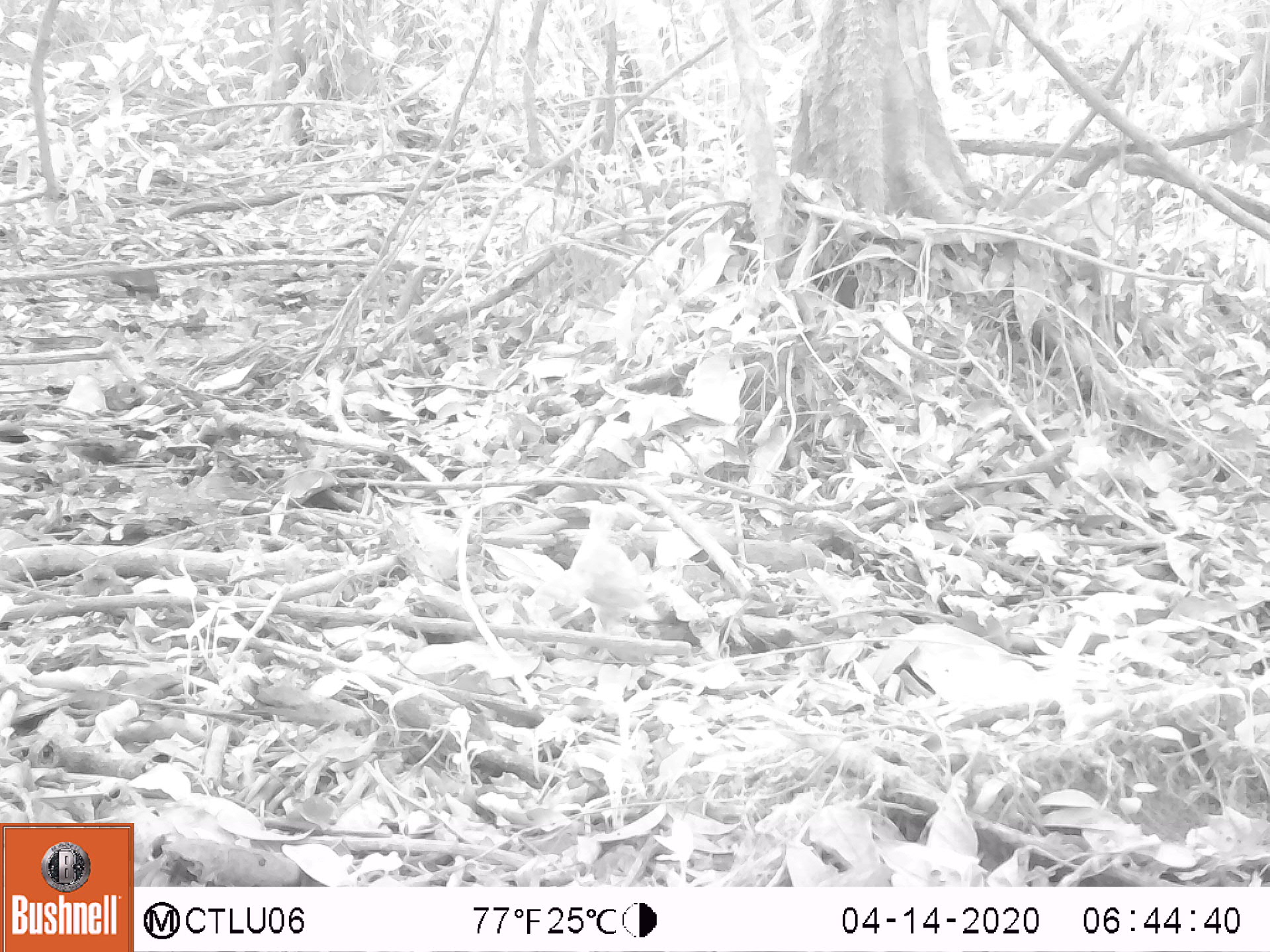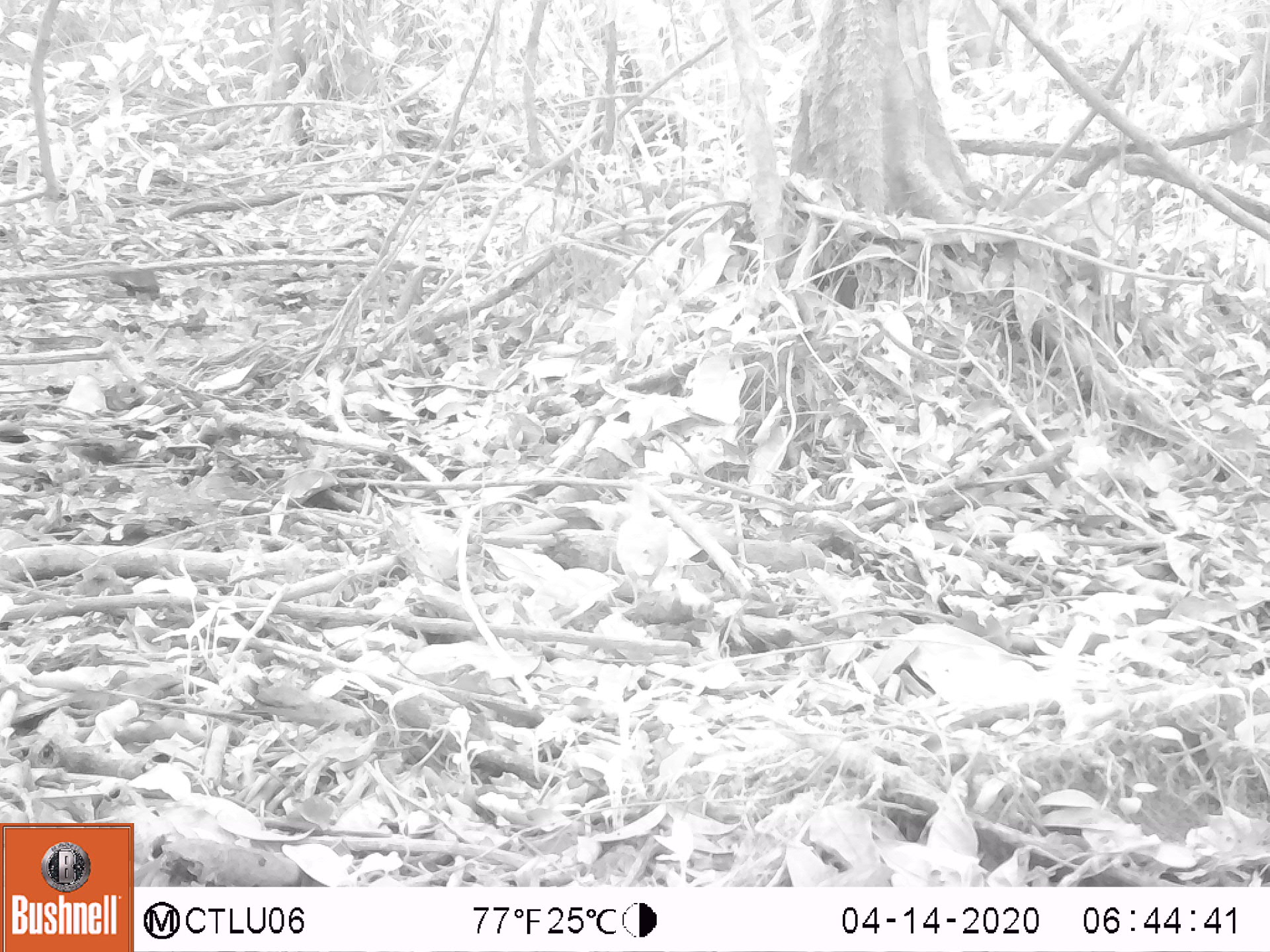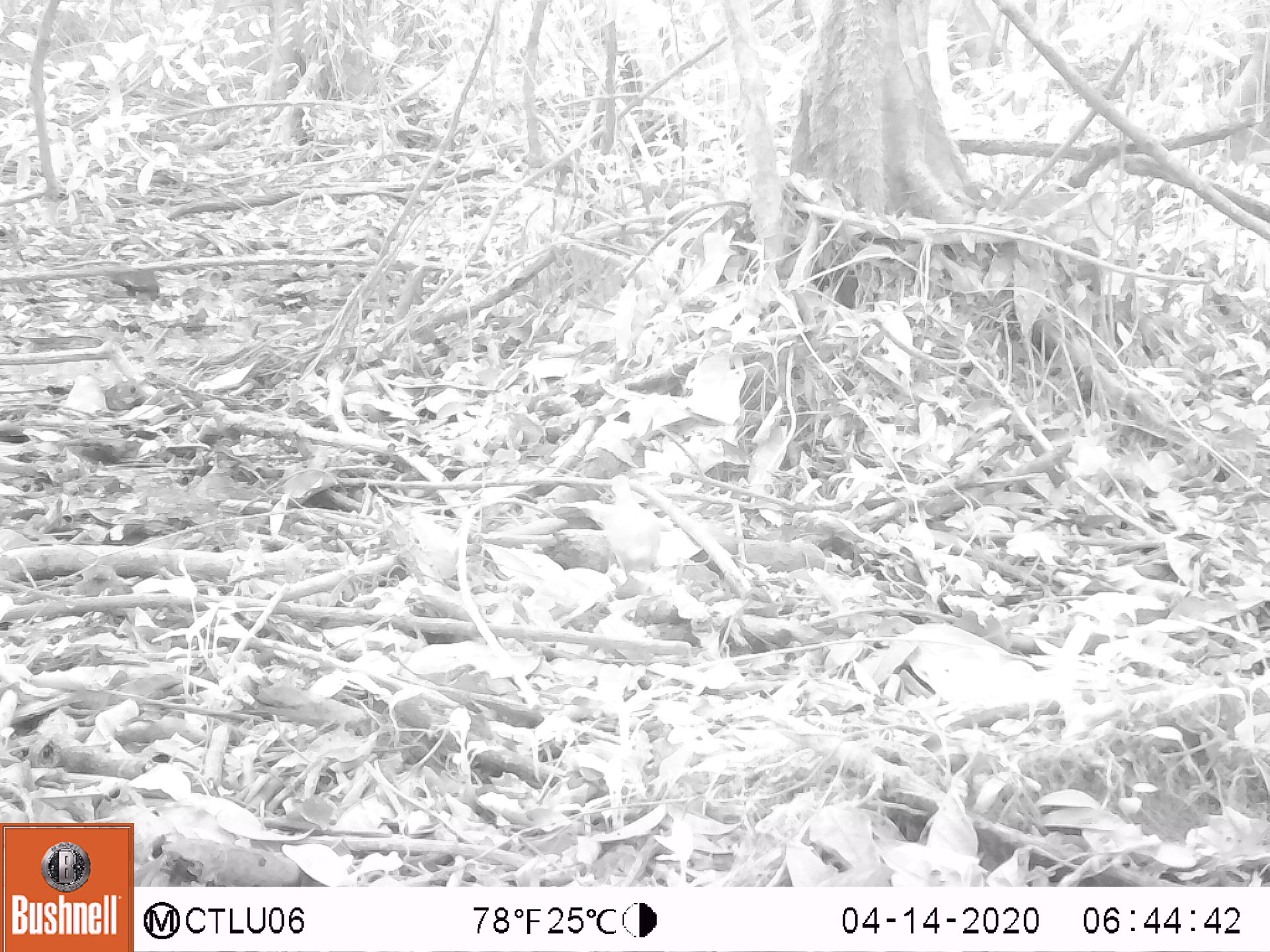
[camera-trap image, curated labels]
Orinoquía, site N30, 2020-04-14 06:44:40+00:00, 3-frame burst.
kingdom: Animalia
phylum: Chordata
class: Aves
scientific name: Aves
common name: bird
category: unknown bird